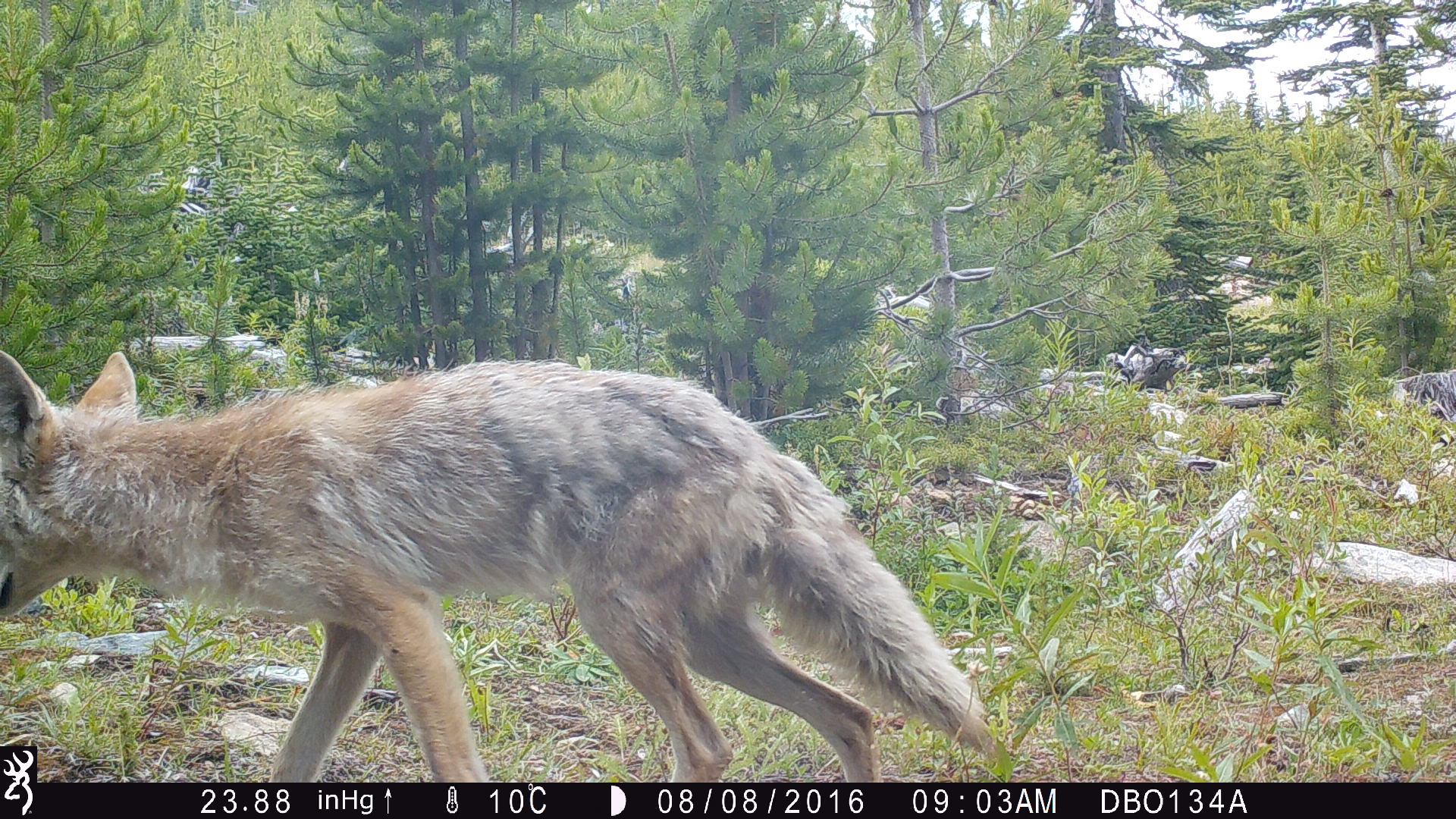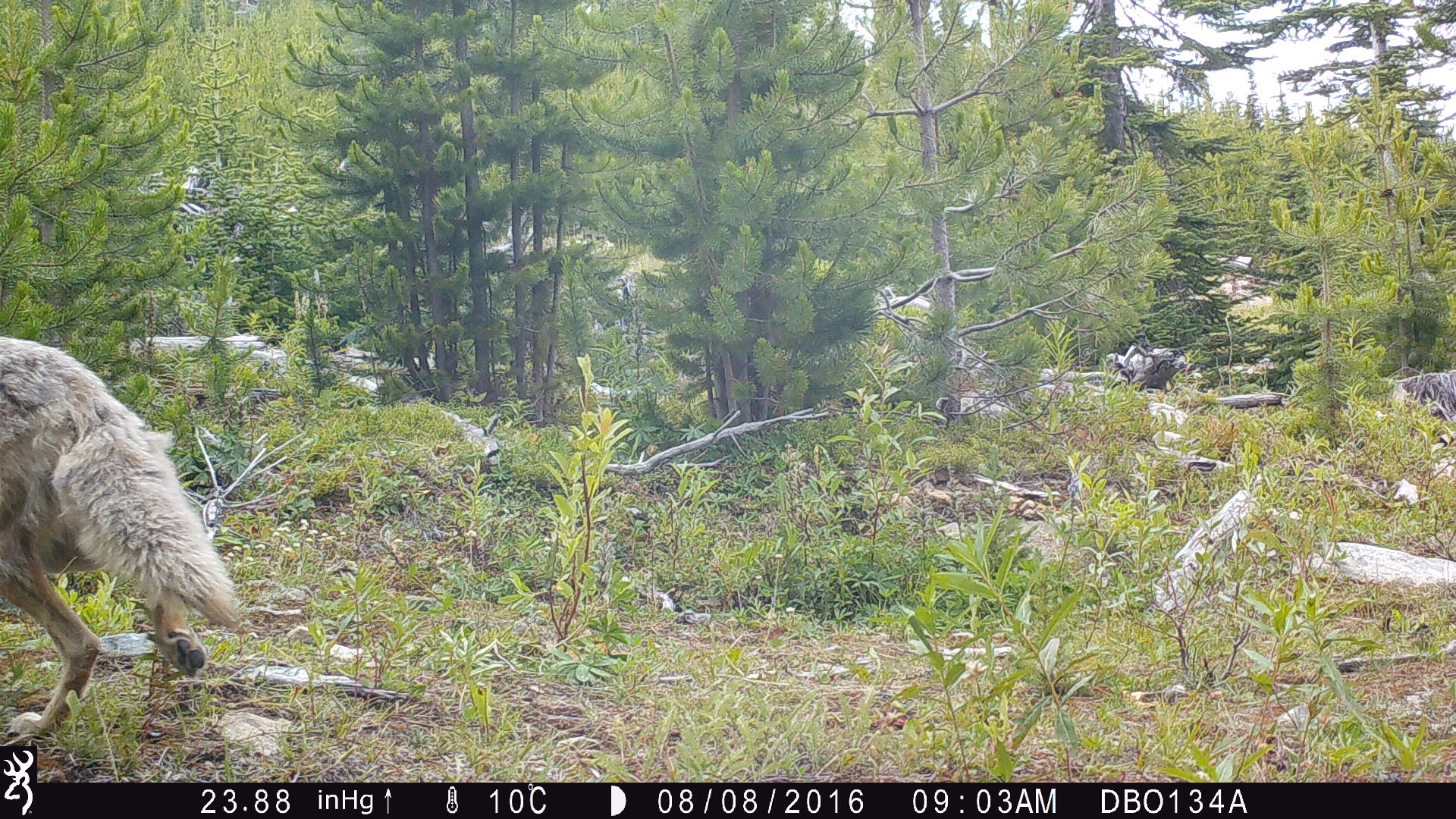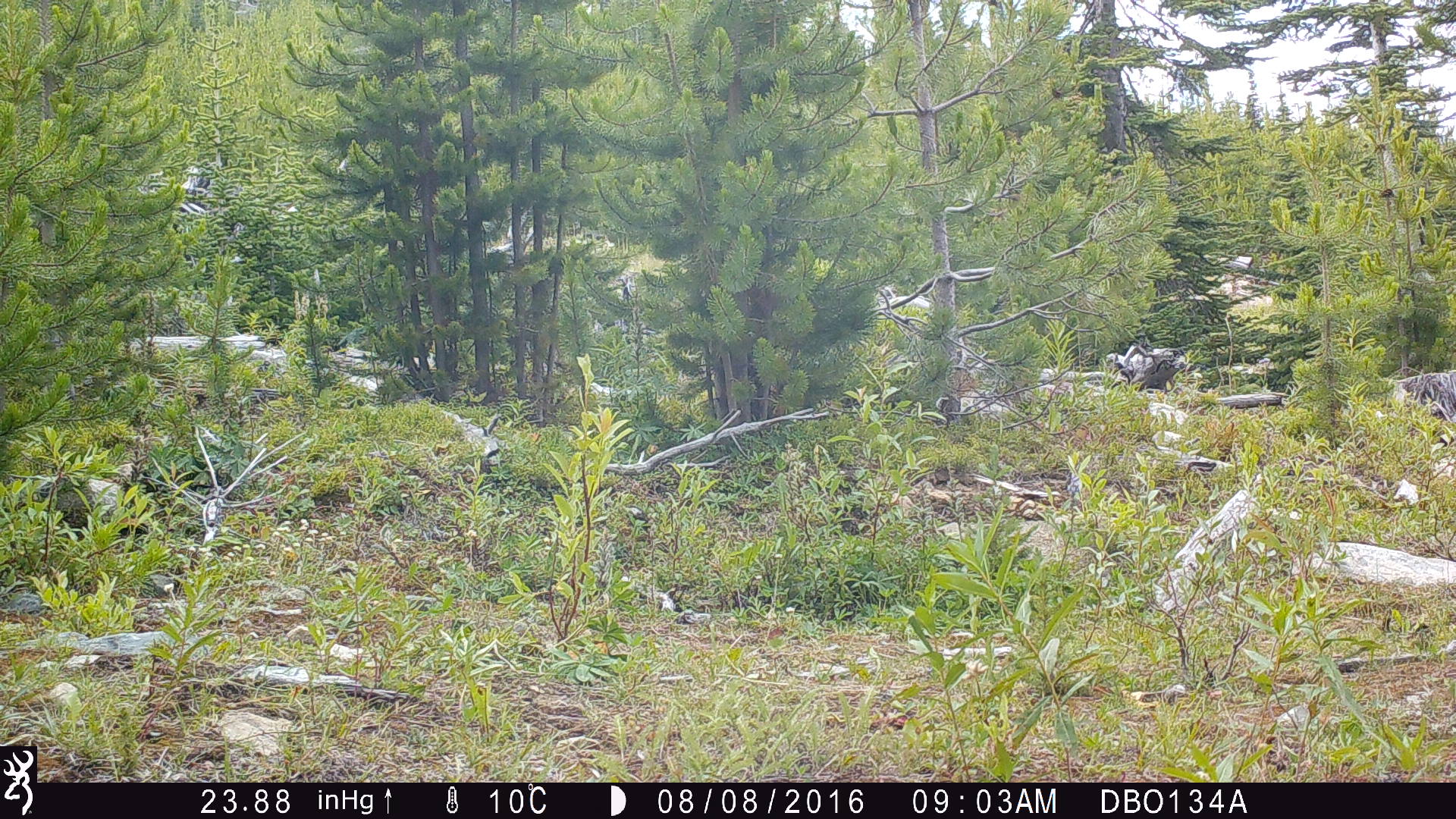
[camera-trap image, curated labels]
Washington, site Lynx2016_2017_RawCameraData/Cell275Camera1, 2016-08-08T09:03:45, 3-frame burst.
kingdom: Animalia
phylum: Chordata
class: Mammalia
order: Artiodactyla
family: Bovidae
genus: Bos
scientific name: Bos taurus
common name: domestic cattle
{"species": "domestic cattle (Bos taurus)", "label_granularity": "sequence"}